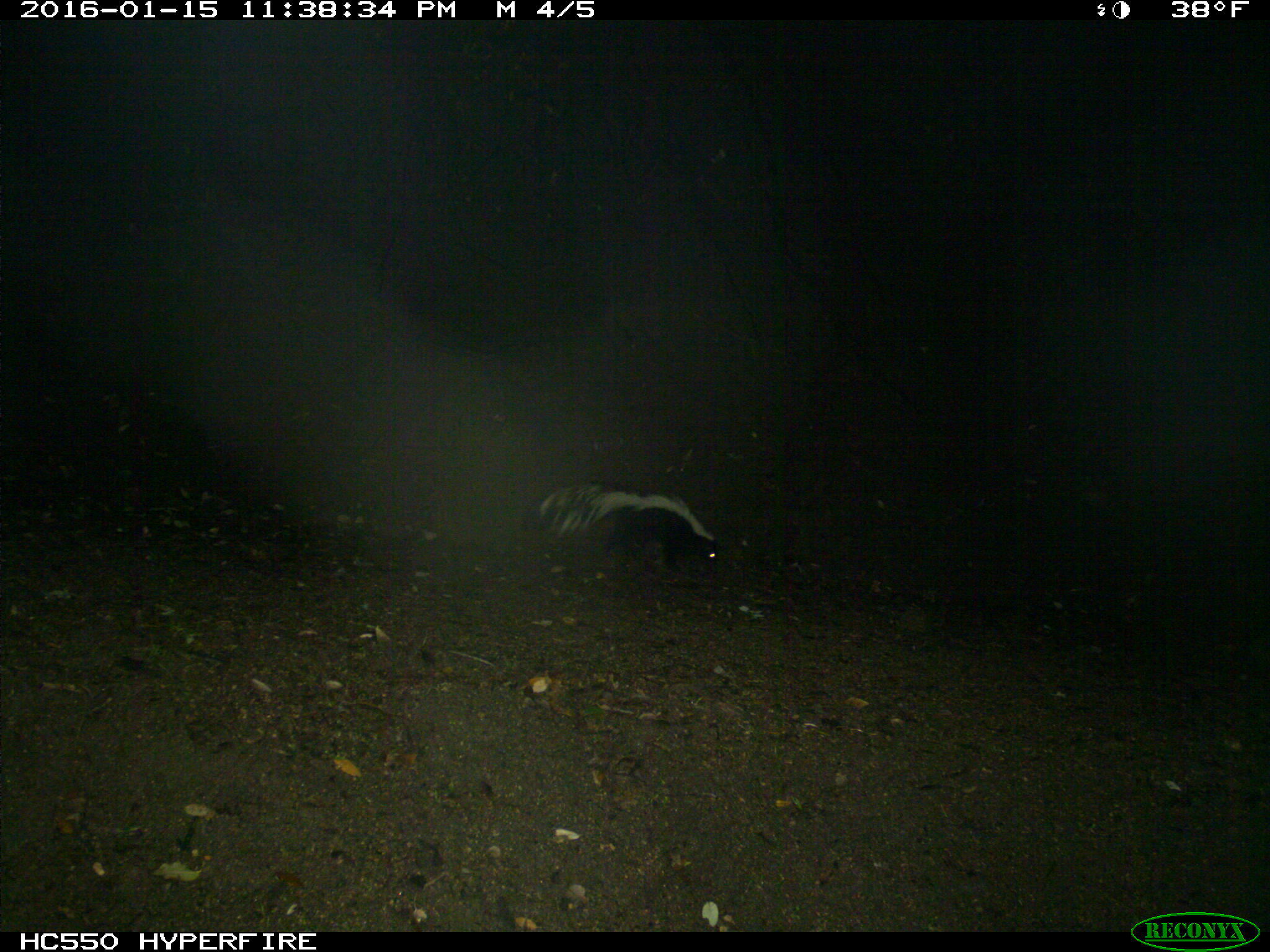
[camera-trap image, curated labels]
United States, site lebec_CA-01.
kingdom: Animalia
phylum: Chordata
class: Mammalia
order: Carnivora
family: Mephitidae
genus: Mephitis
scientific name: Mephitis mephitis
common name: striped skunk